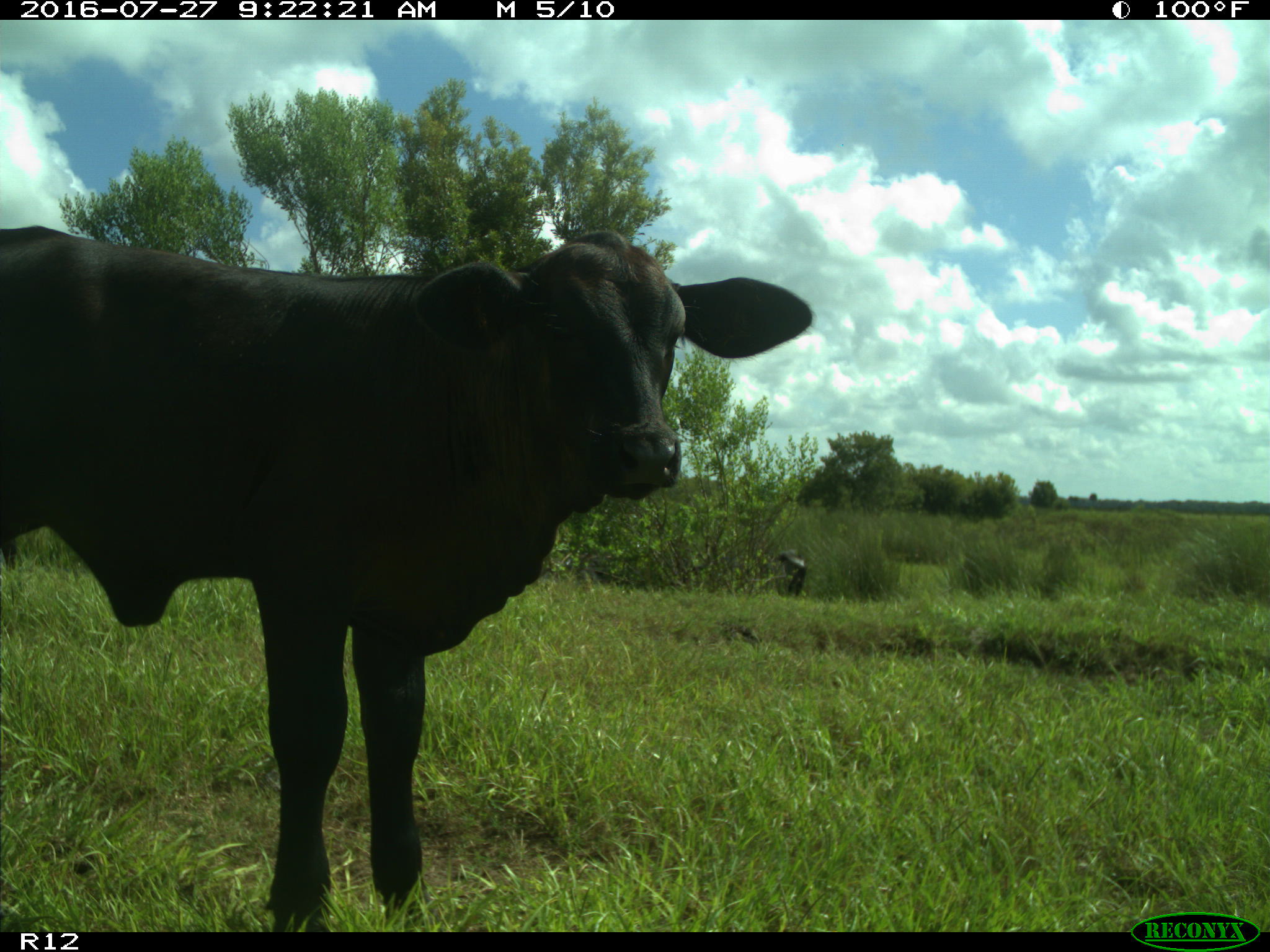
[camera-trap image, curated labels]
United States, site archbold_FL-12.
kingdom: Animalia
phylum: Chordata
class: Mammalia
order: Artiodactyla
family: Bovidae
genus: Bos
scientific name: Bos taurus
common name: domestic cow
Bos taurus (domestic cow).